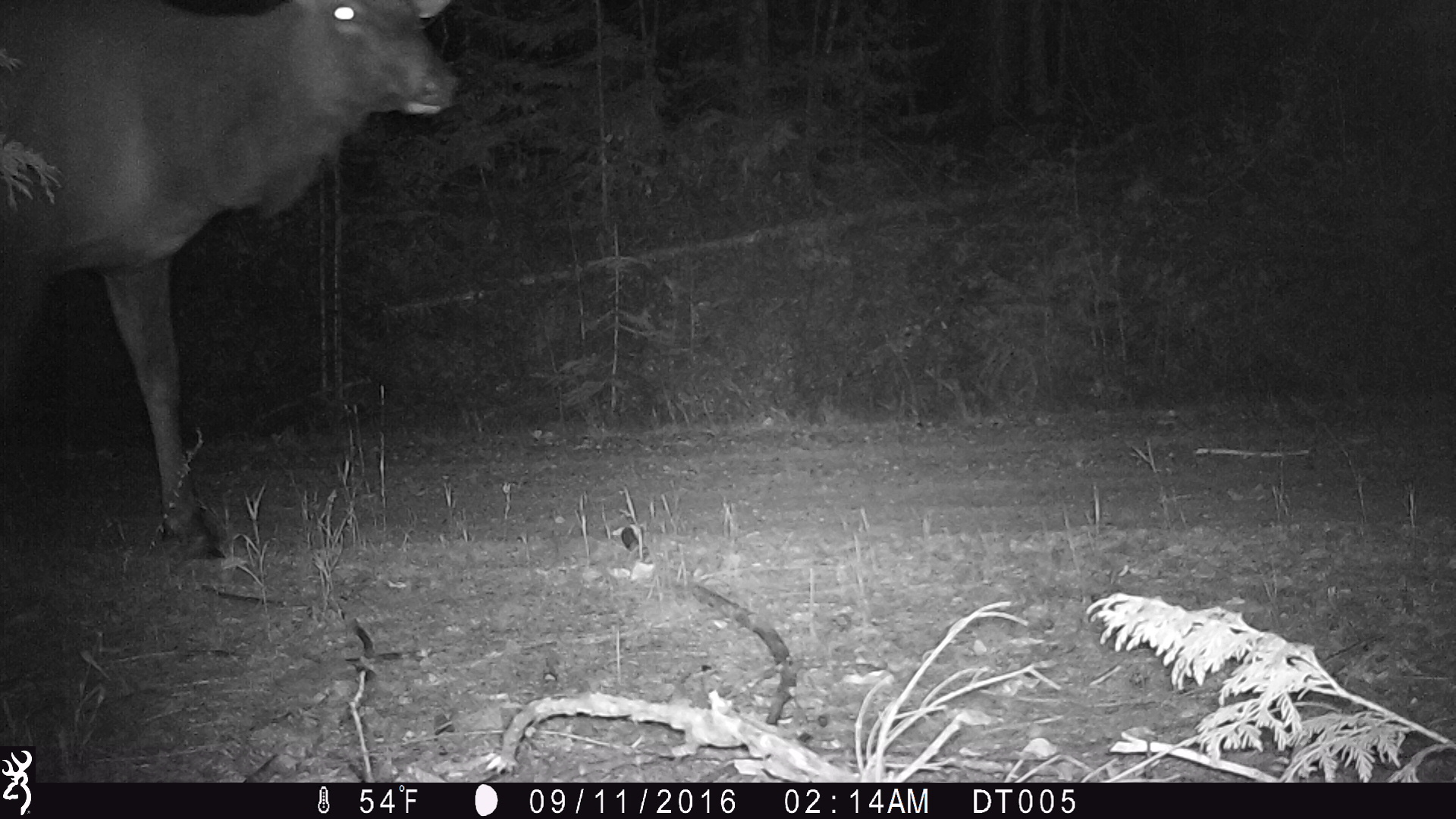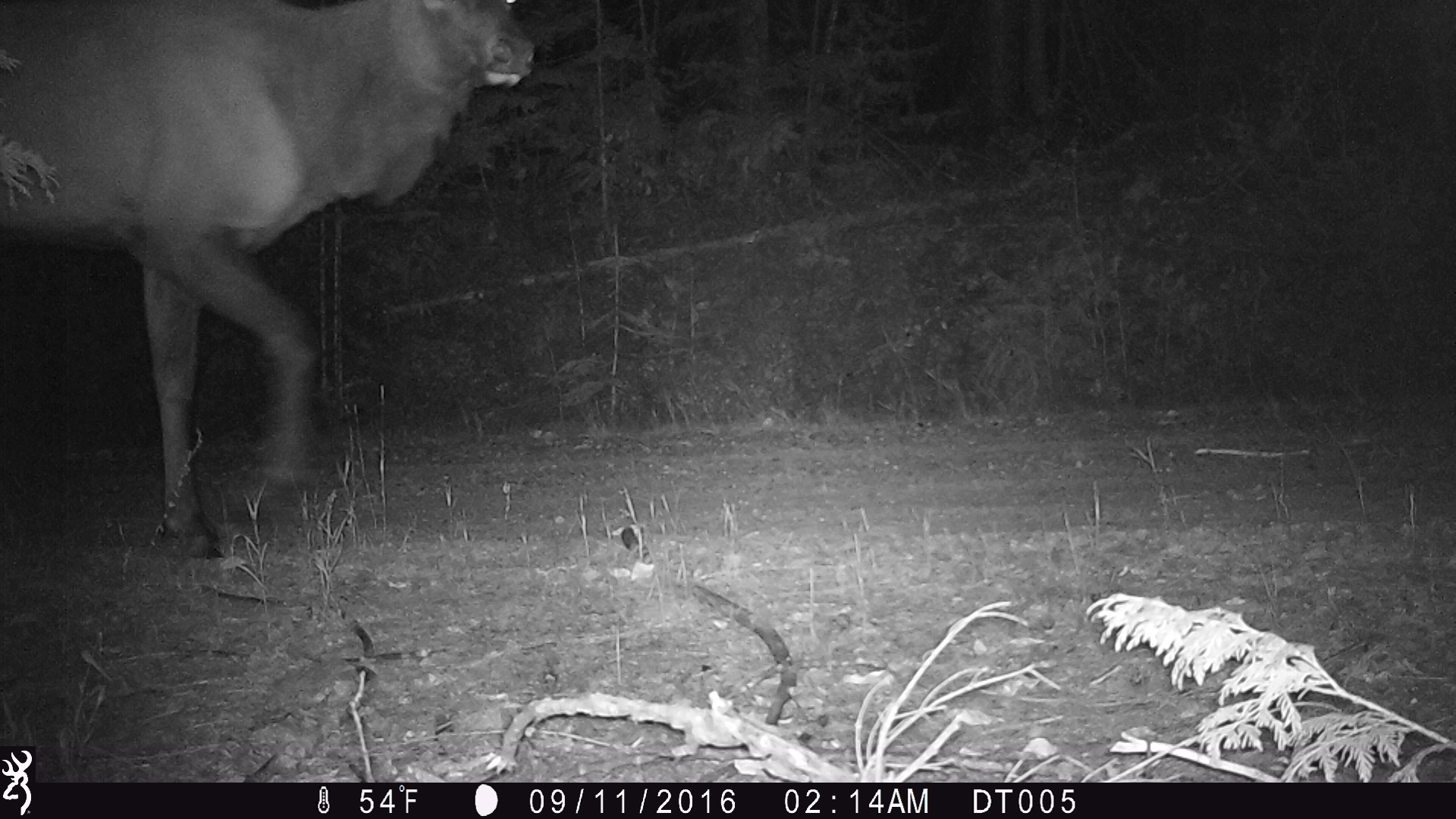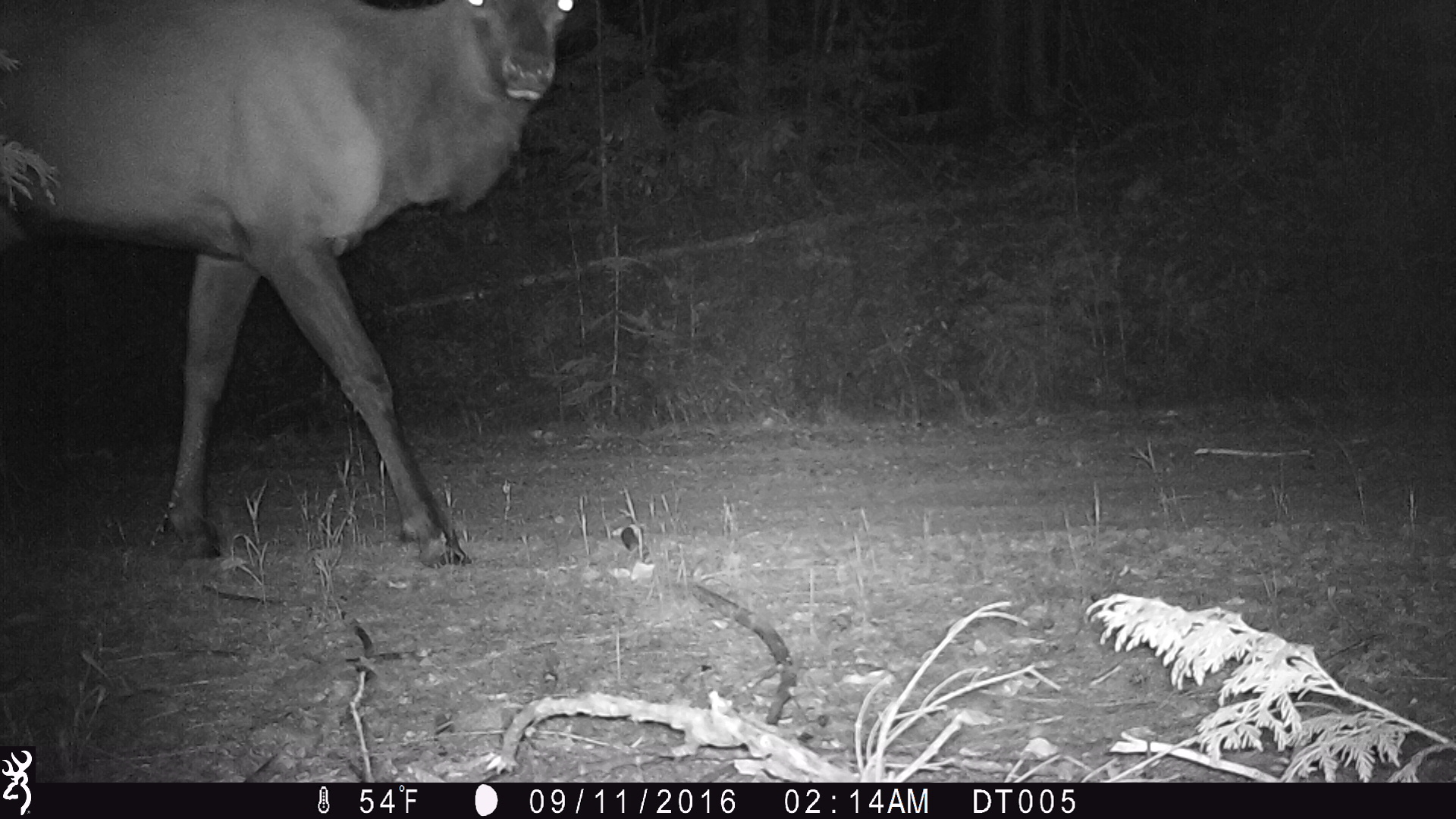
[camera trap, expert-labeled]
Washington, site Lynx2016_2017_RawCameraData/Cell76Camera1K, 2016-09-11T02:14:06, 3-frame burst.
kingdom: Animalia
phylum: Chordata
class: Mammalia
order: Artiodactyla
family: Cervidae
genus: Cervus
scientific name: Cervus canadensis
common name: elk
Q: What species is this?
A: Cervus canadensis (elk).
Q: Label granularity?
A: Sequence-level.